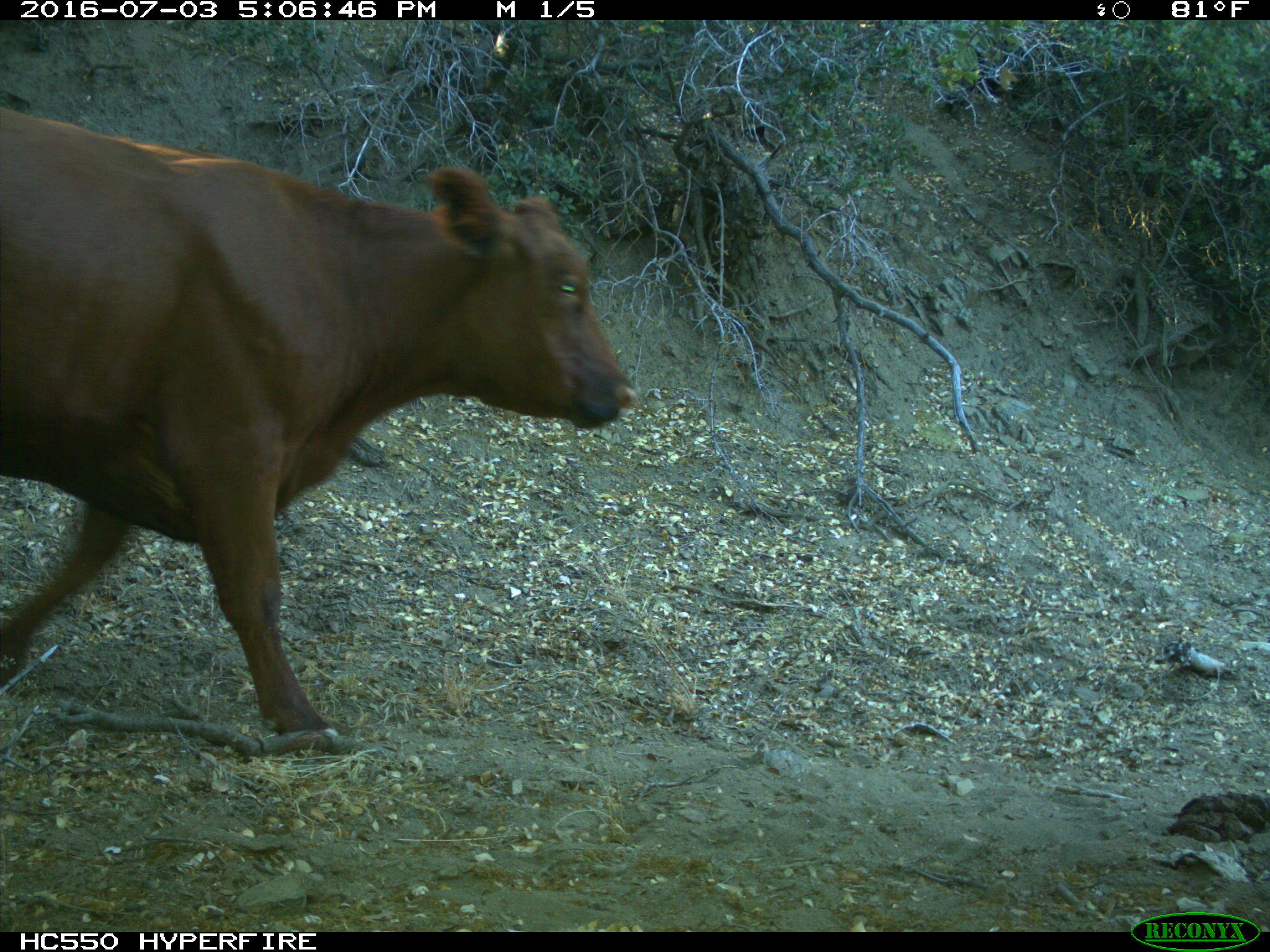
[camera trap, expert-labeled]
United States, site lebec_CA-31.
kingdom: Animalia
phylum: Chordata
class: Mammalia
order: Artiodactyla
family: Bovidae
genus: Bos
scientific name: Bos taurus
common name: domestic cow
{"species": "Bos taurus (domestic cow)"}